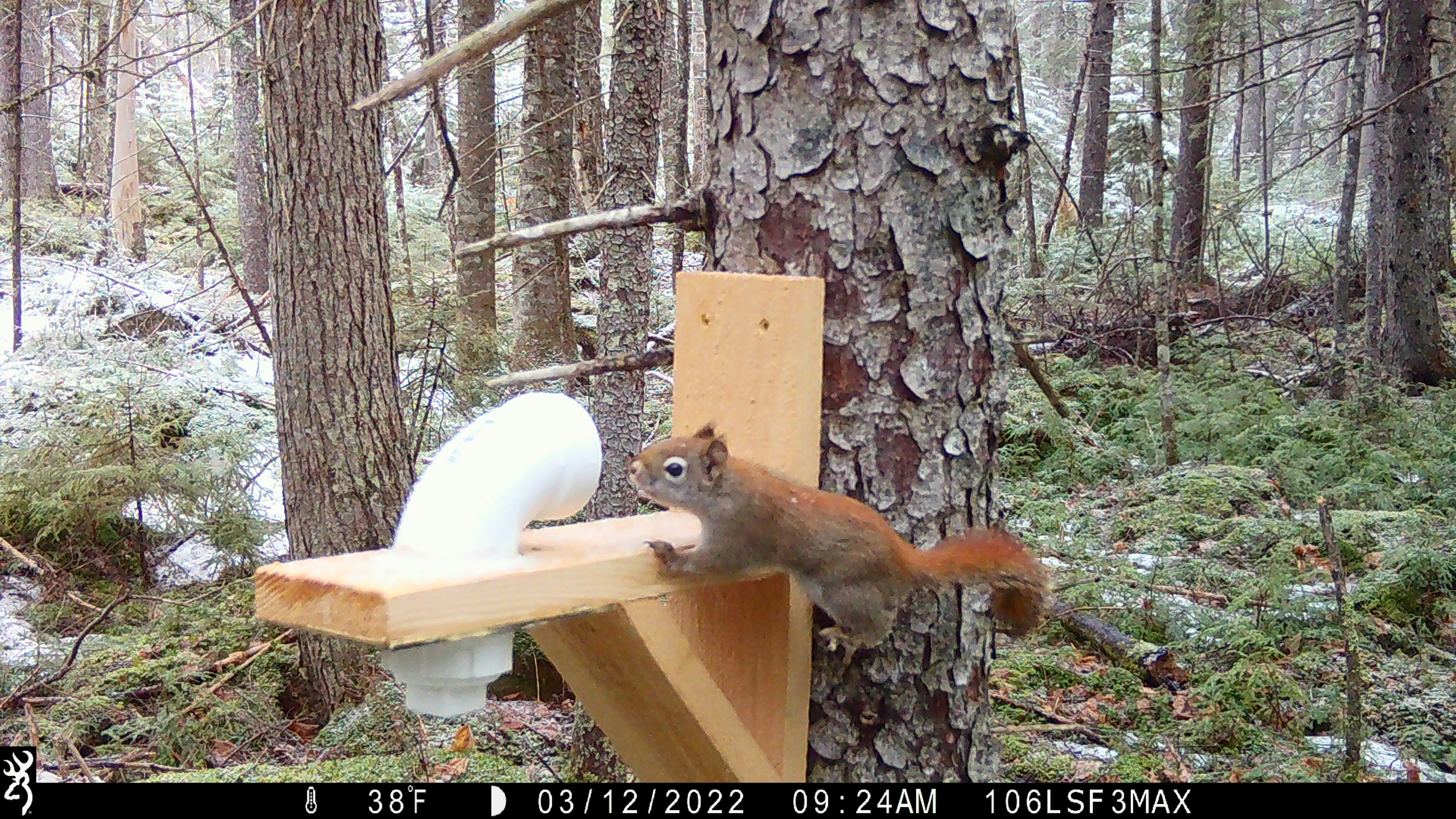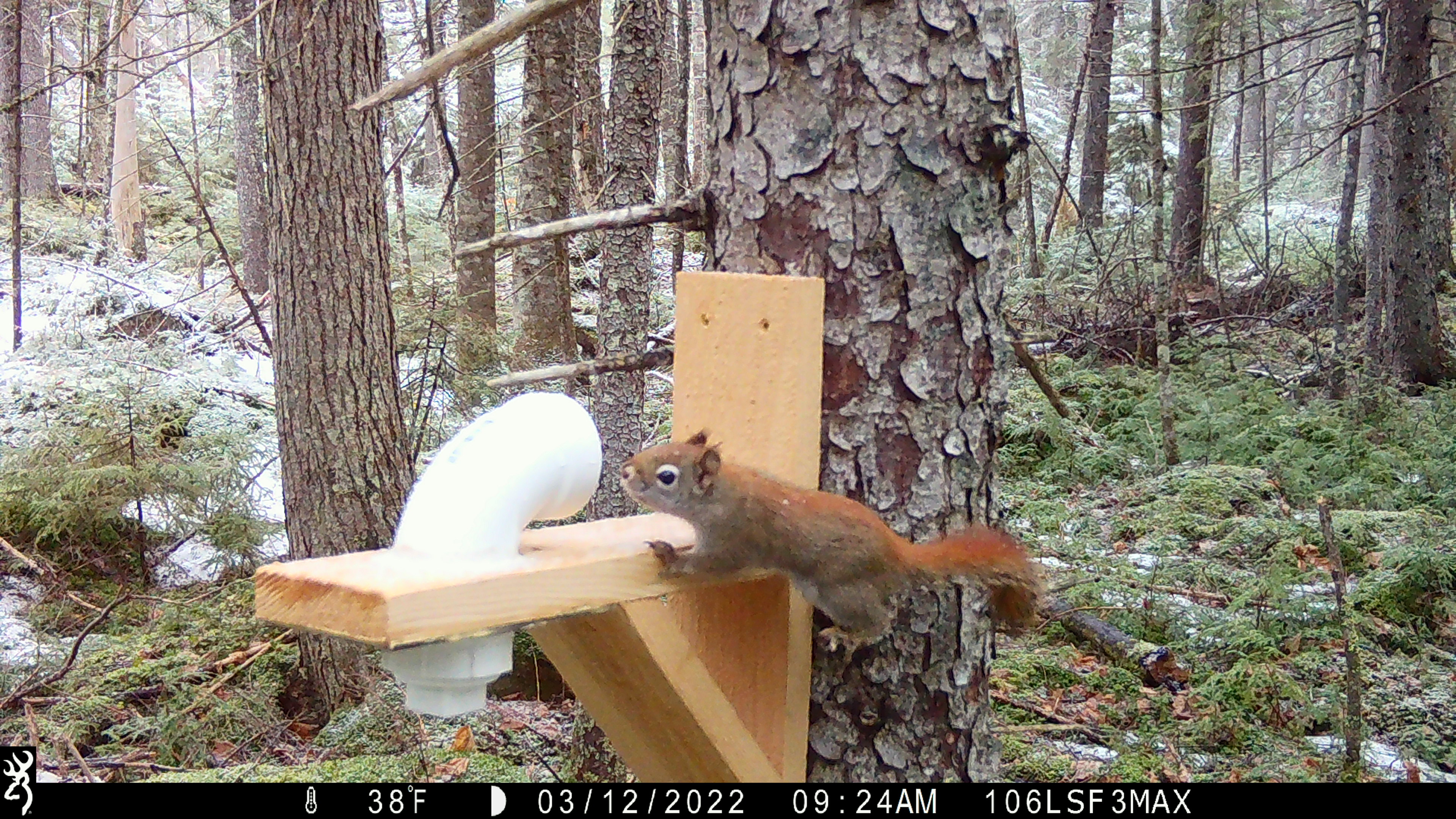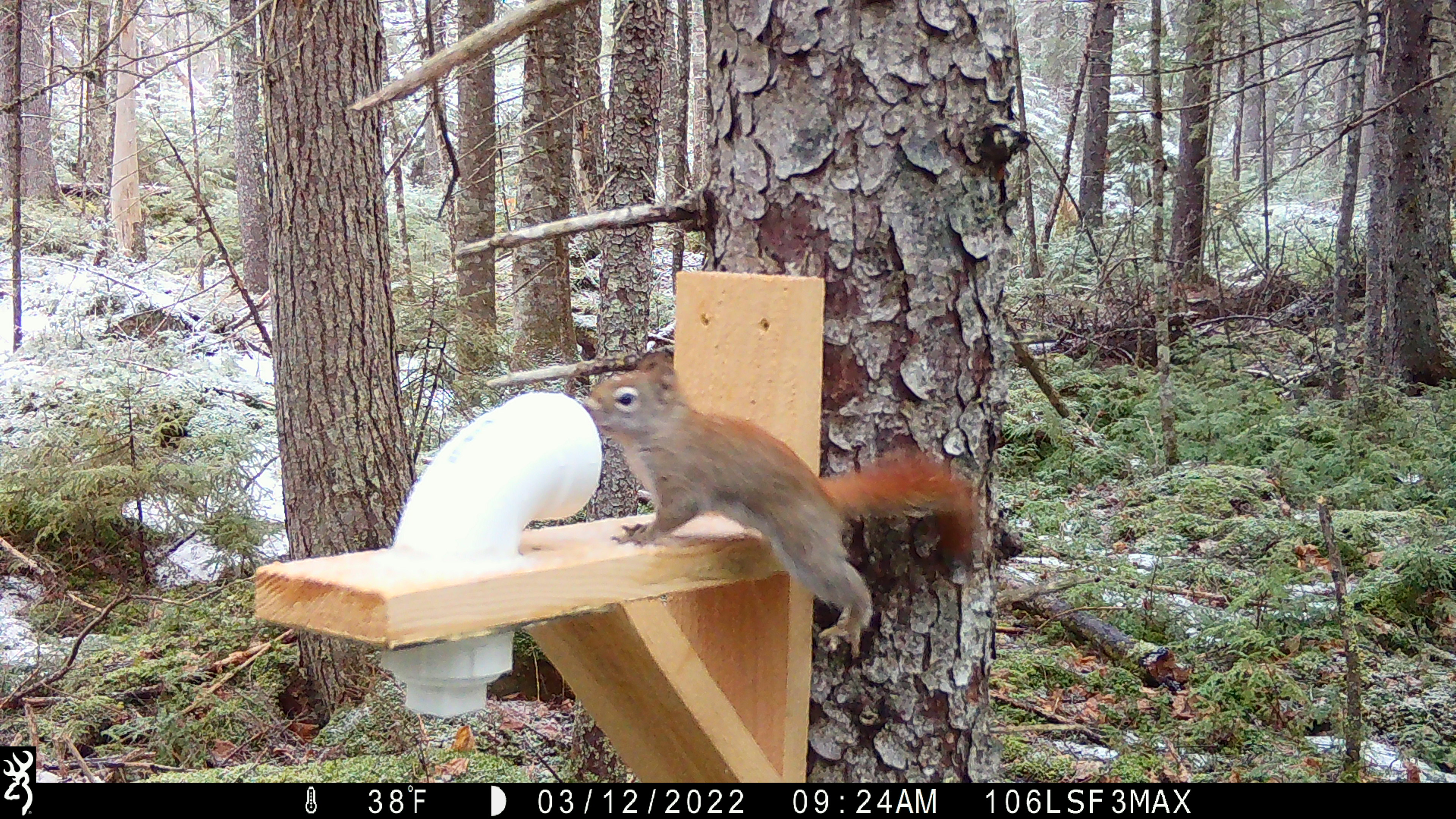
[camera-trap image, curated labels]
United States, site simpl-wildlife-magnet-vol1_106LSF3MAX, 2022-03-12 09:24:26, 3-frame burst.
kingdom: Animalia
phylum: Chordata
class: Mammalia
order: Rodentia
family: Sciuridae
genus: Tamiasciurus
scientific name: Tamiasciurus hudsonicus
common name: red squirrel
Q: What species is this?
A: Red squirrel (Tamiasciurus hudsonicus).